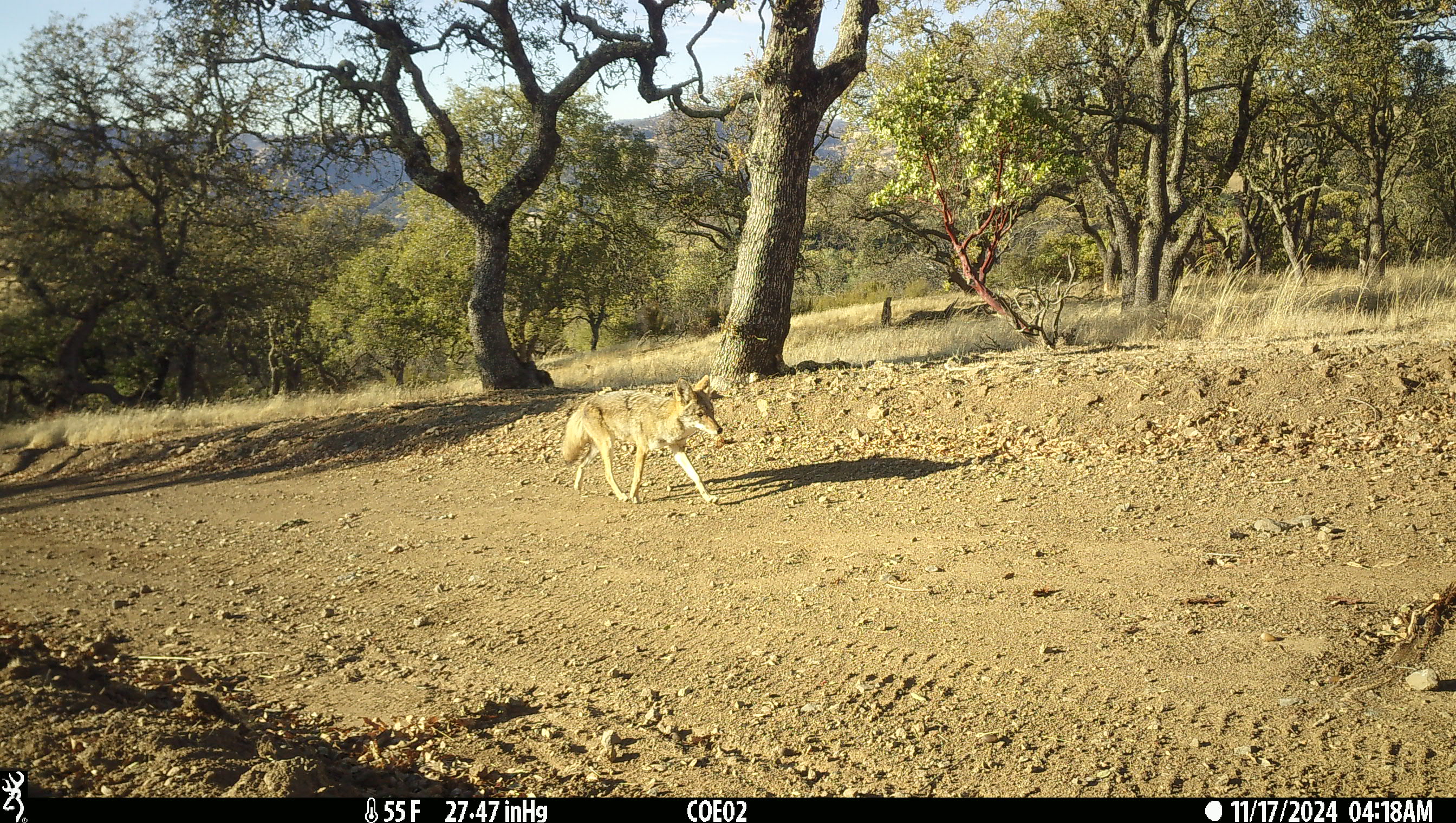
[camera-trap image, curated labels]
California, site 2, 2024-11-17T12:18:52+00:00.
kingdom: Animalia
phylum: Chordata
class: Mammalia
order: Carnivora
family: Canidae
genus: Canis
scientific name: Canis latrans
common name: coyote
Coyote (Canis latrans).